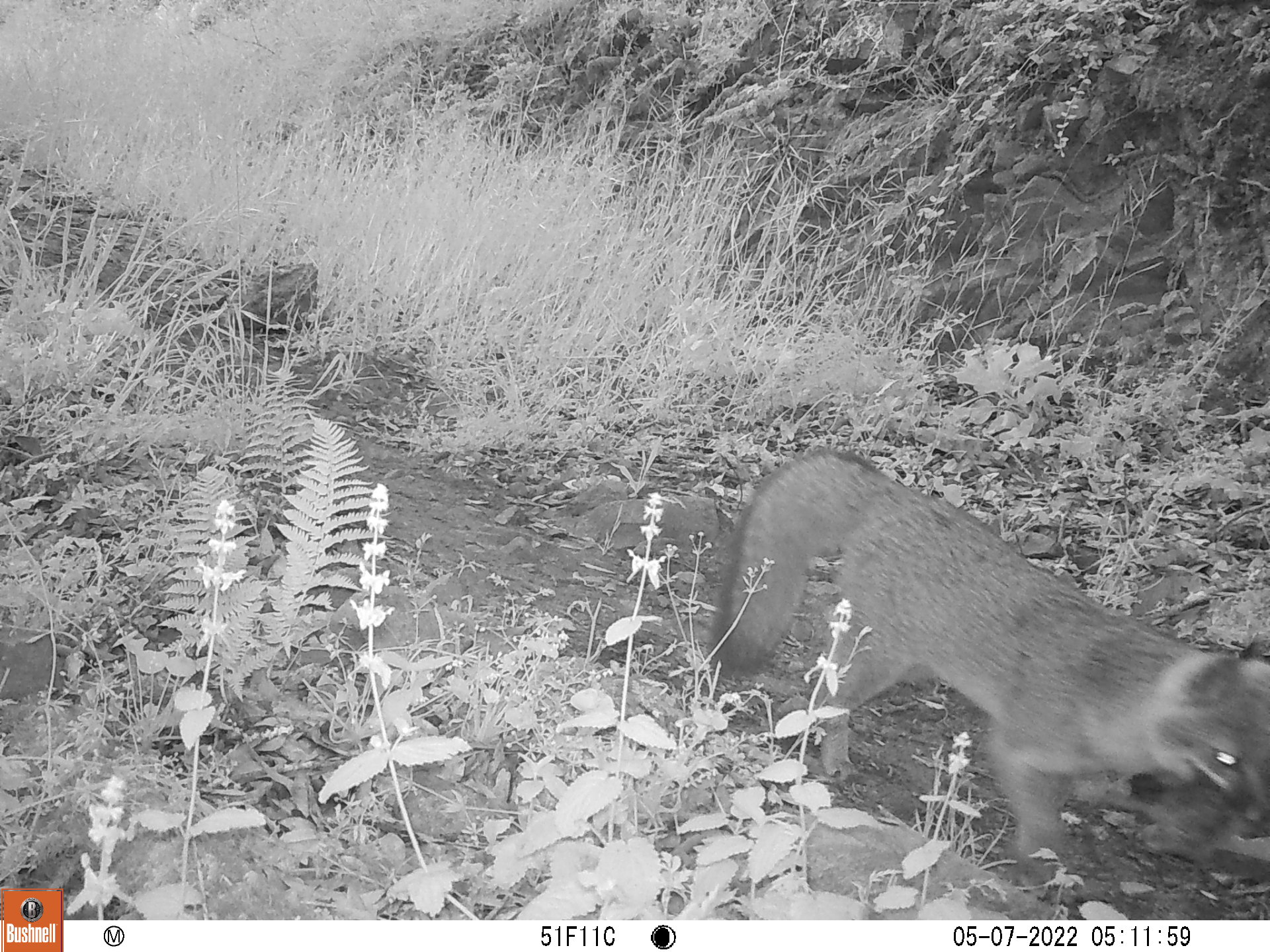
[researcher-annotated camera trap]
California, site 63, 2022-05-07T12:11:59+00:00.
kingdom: Animalia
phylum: Chordata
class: Mammalia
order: Carnivora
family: Canidae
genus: Urocyon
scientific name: Urocyon cinereoargenteus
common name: gray fox